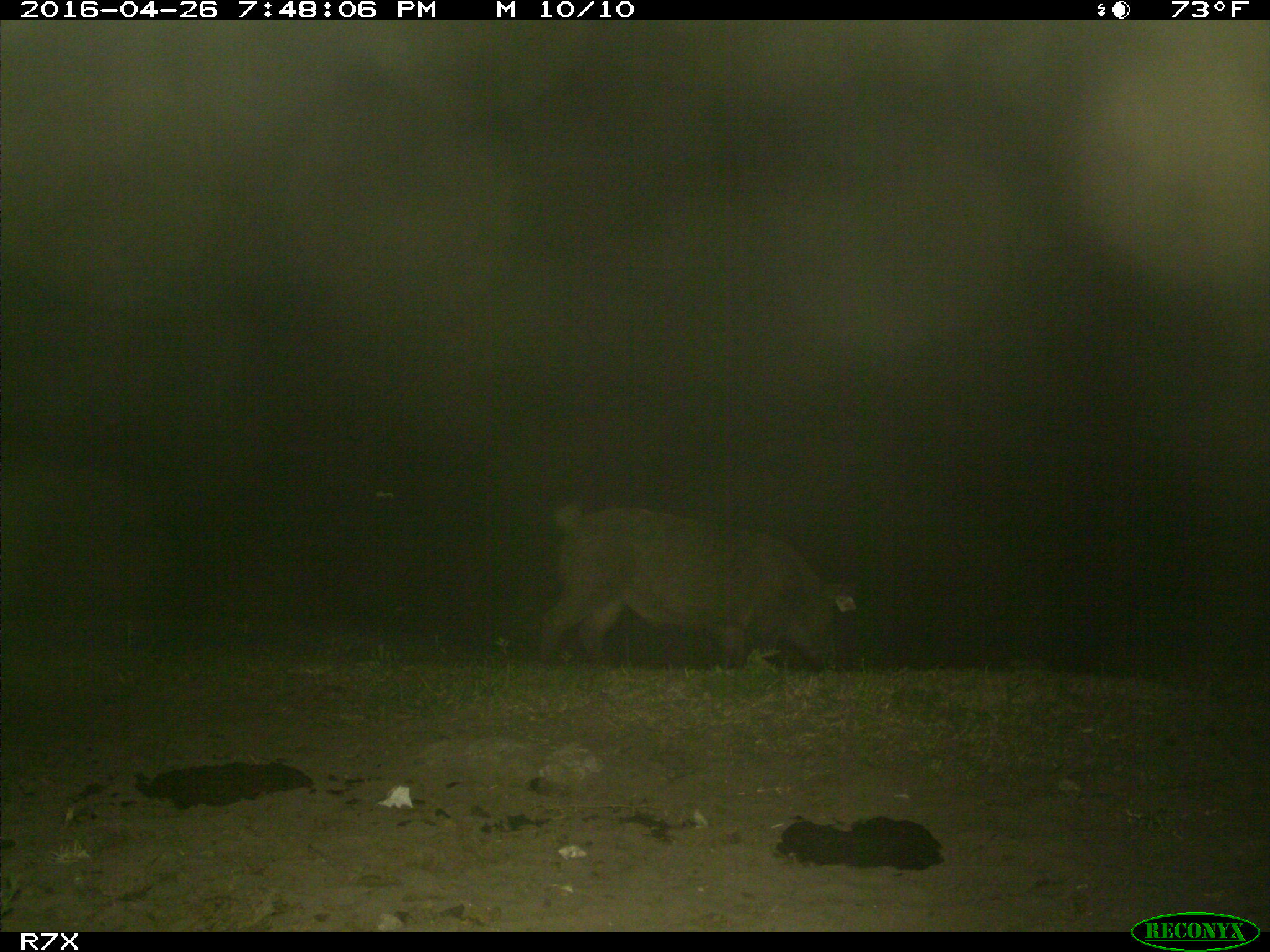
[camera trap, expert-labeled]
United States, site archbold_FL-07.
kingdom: Animalia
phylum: Chordata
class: Mammalia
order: Artiodactyla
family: Suidae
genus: Sus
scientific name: Sus scrofa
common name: wild boar